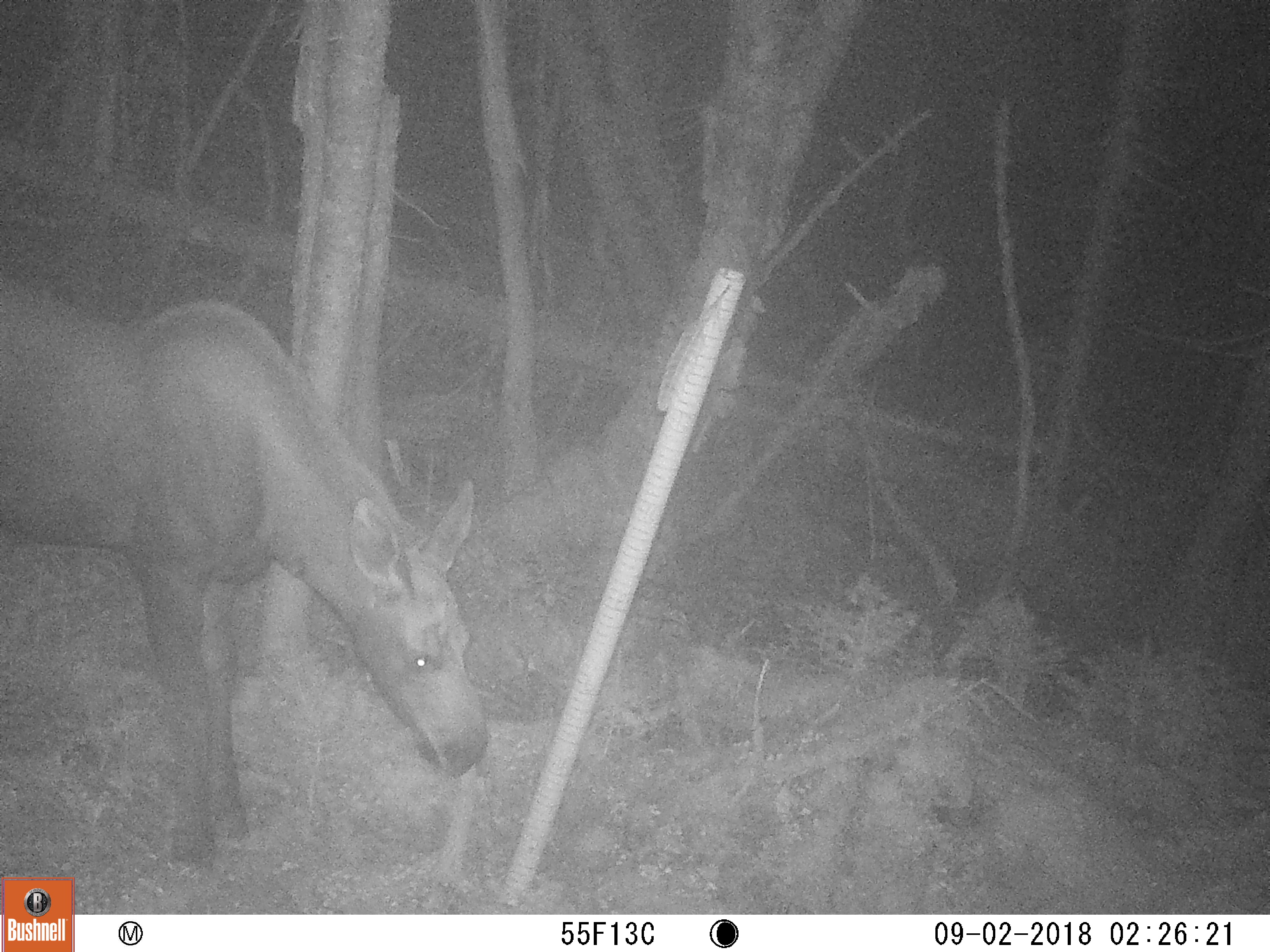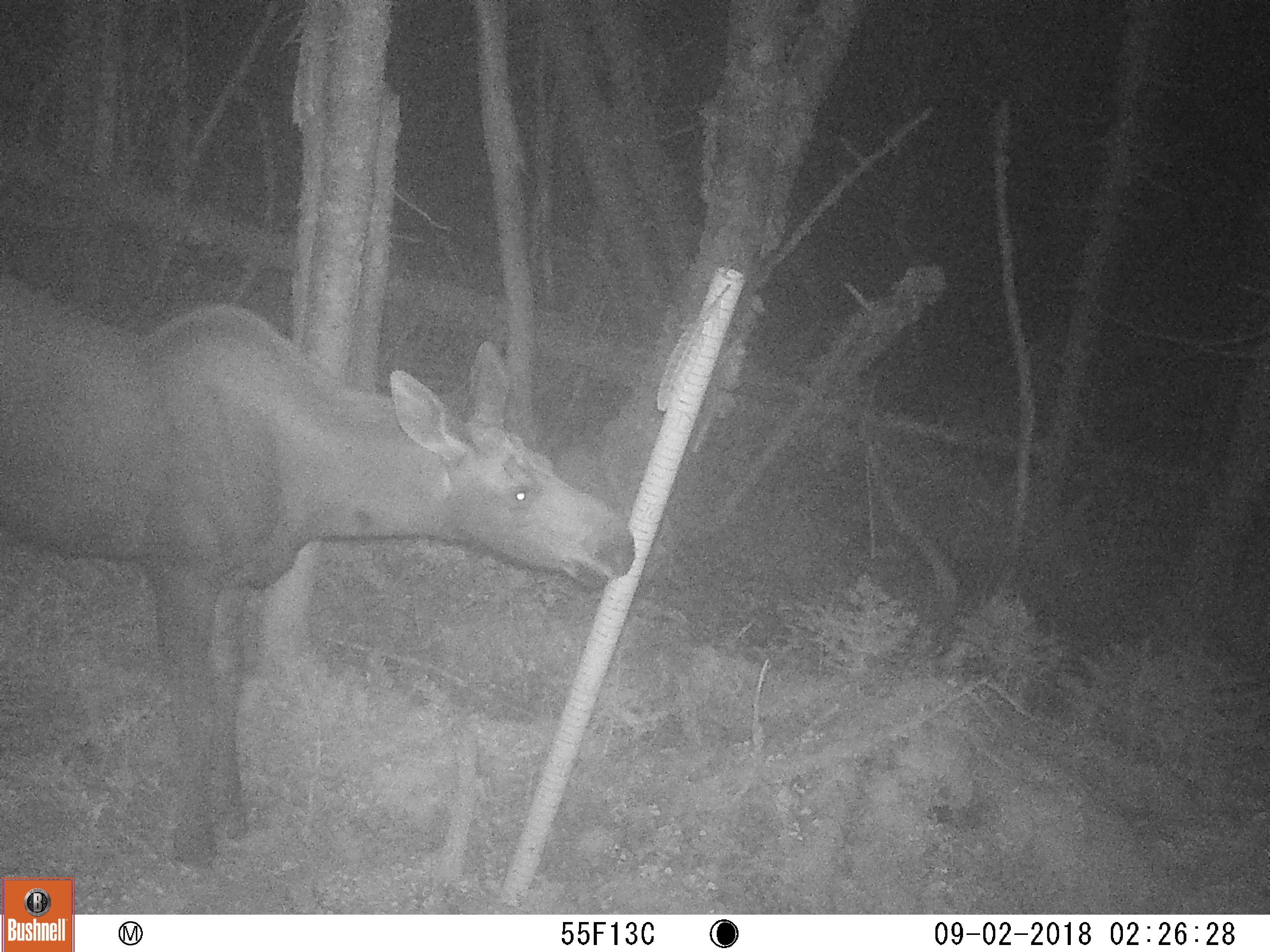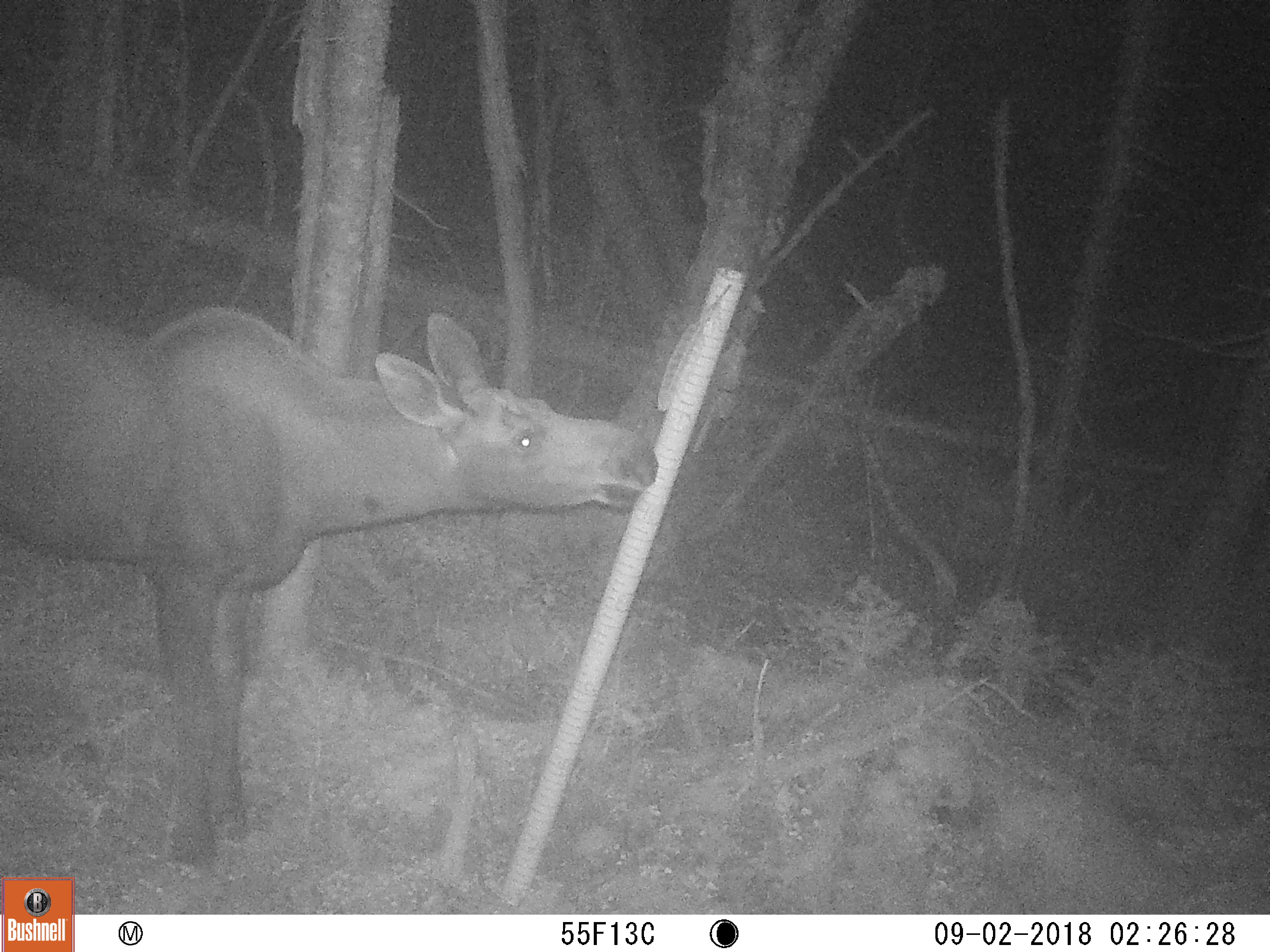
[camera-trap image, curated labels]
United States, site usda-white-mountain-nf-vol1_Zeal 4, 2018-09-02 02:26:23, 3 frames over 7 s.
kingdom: Animalia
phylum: Chordata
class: Mammalia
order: Artiodactyla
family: Cervidae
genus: Alces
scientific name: Alces alces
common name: moose